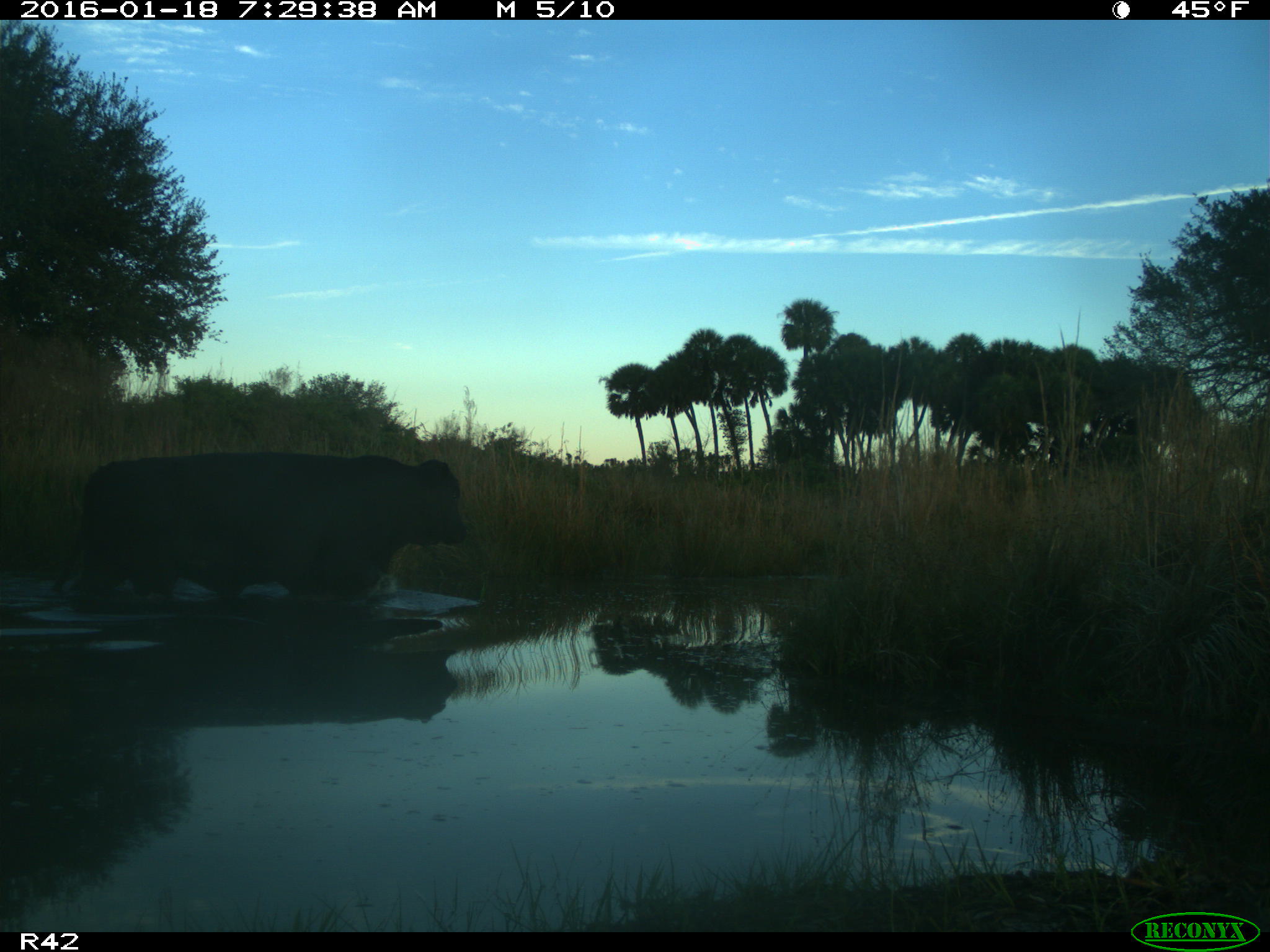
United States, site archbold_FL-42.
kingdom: Animalia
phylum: Chordata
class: Mammalia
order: Artiodactyla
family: Bovidae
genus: Bos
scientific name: Bos taurus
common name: domestic cow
Bos taurus (domestic cow).